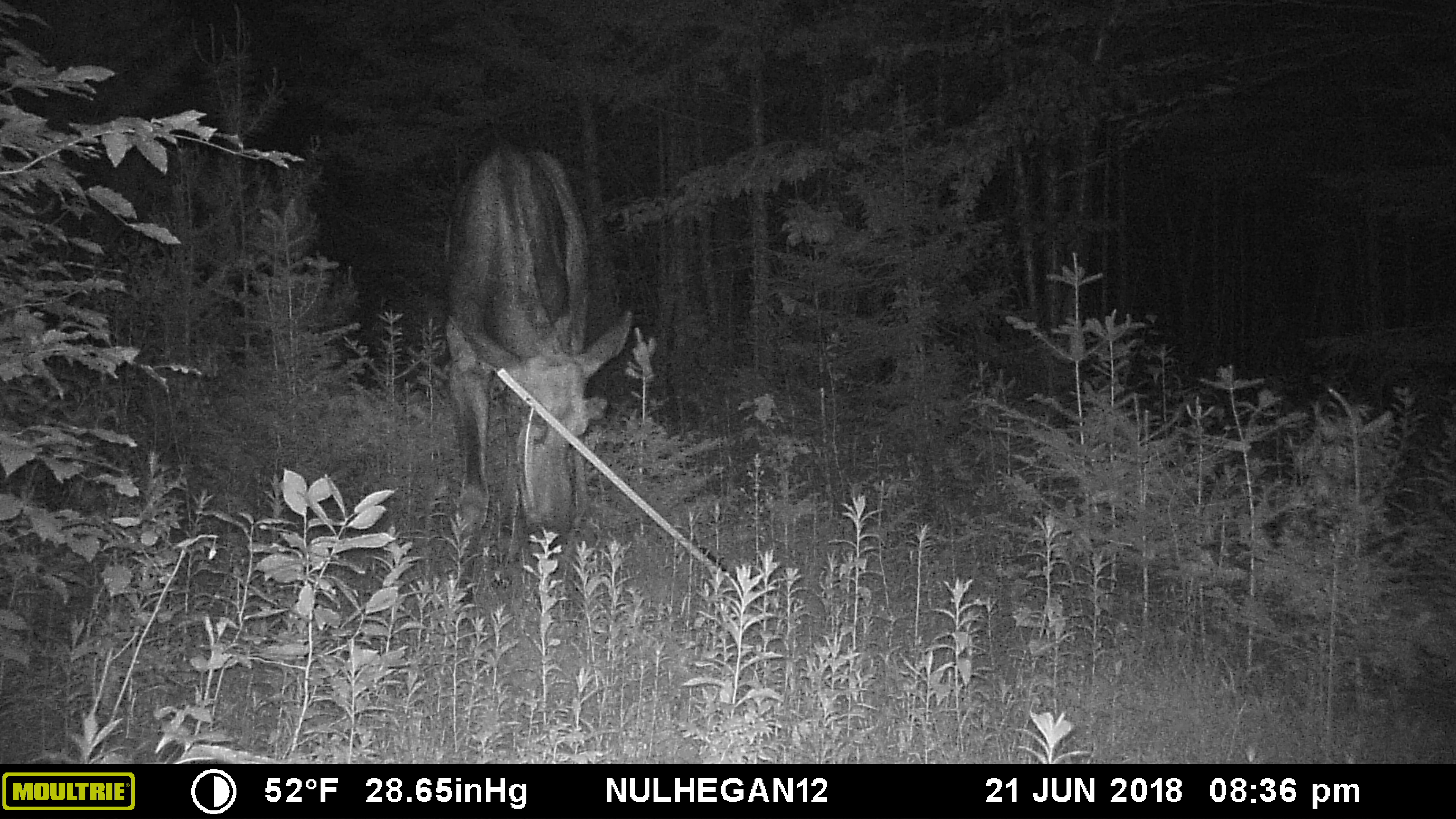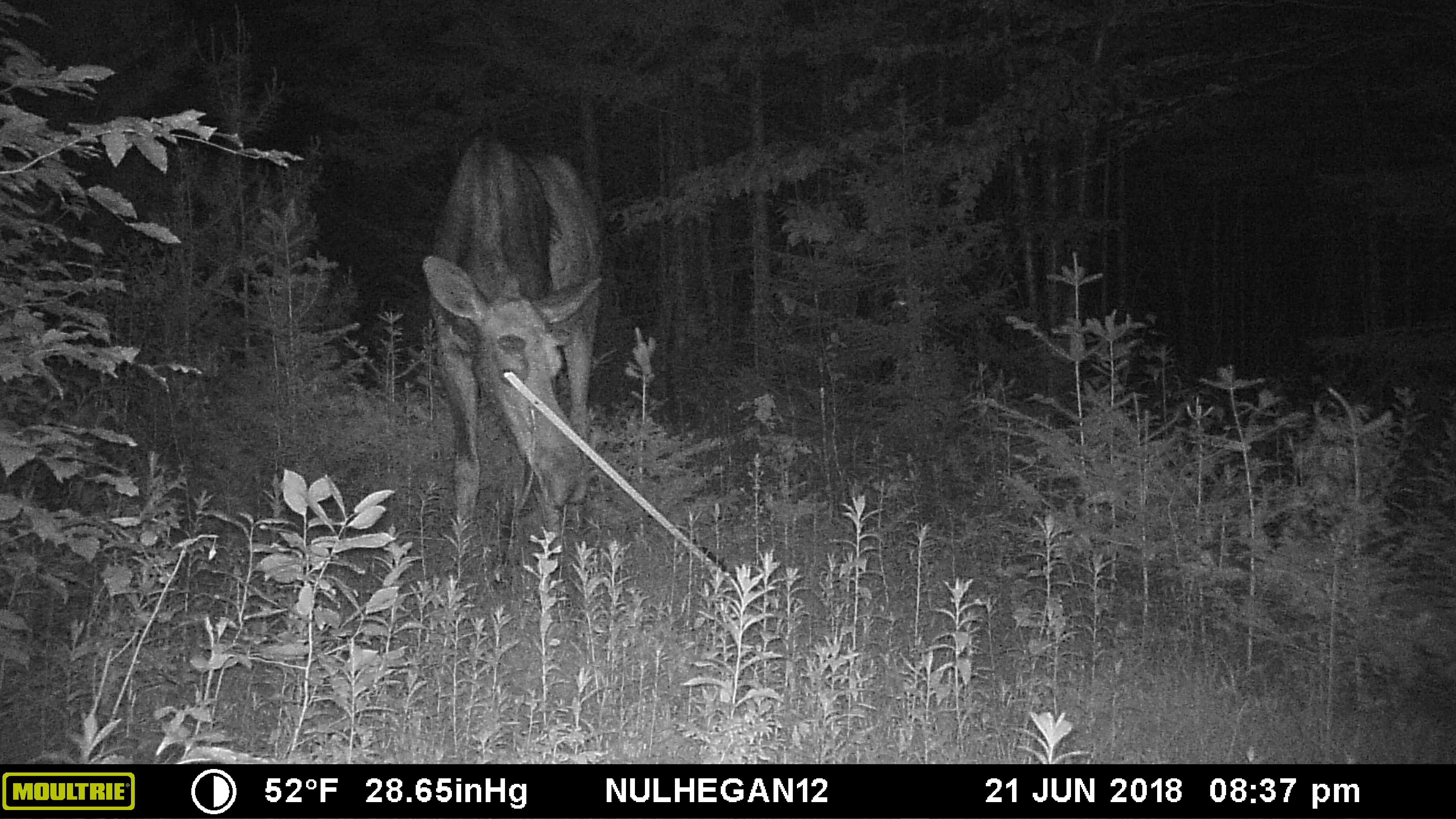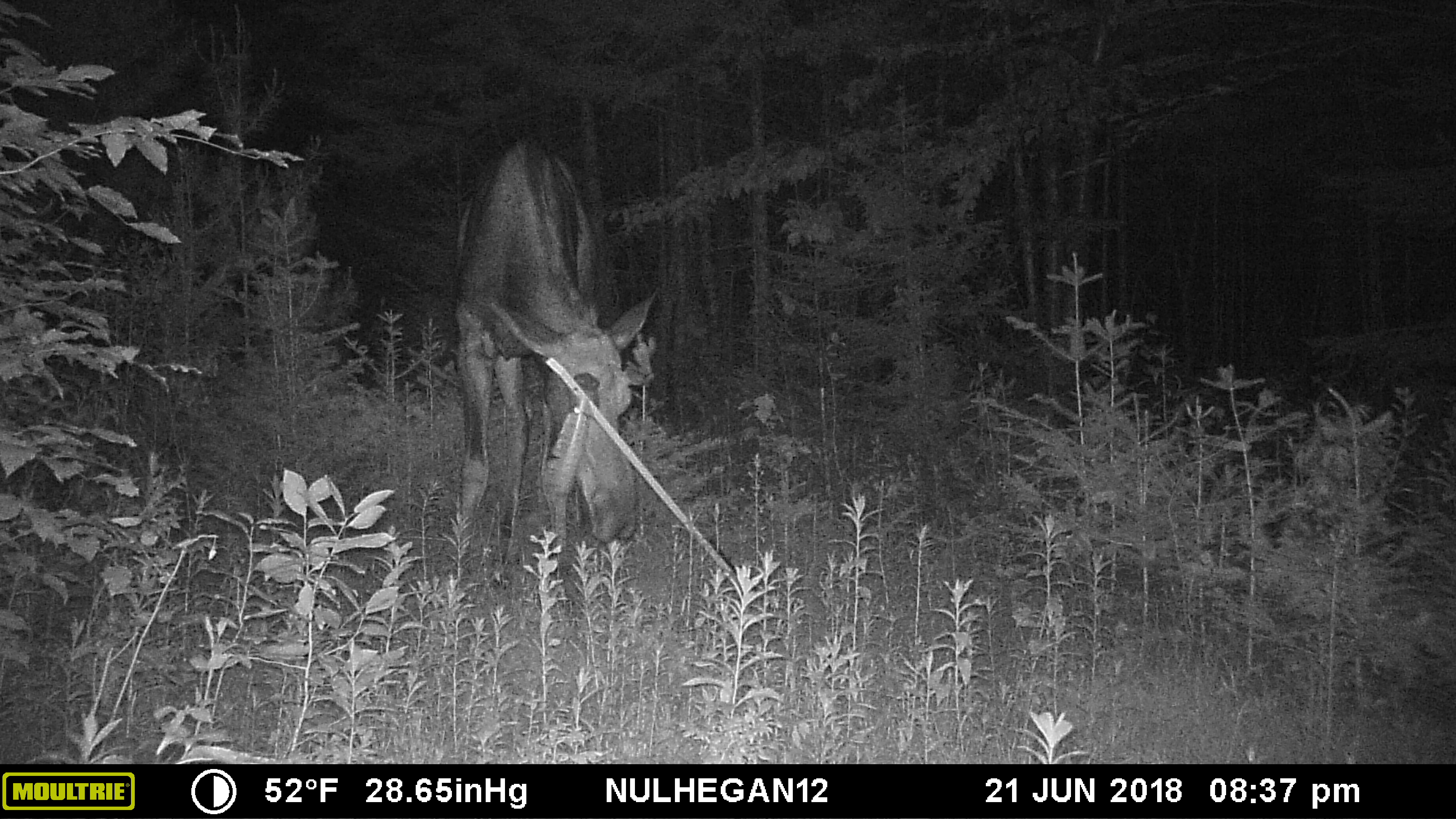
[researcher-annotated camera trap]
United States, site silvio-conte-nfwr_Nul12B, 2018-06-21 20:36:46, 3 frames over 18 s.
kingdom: Animalia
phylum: Chordata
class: Mammalia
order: Artiodactyla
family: Cervidae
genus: Alces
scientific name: Alces alces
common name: moose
Moose (Alces alces).